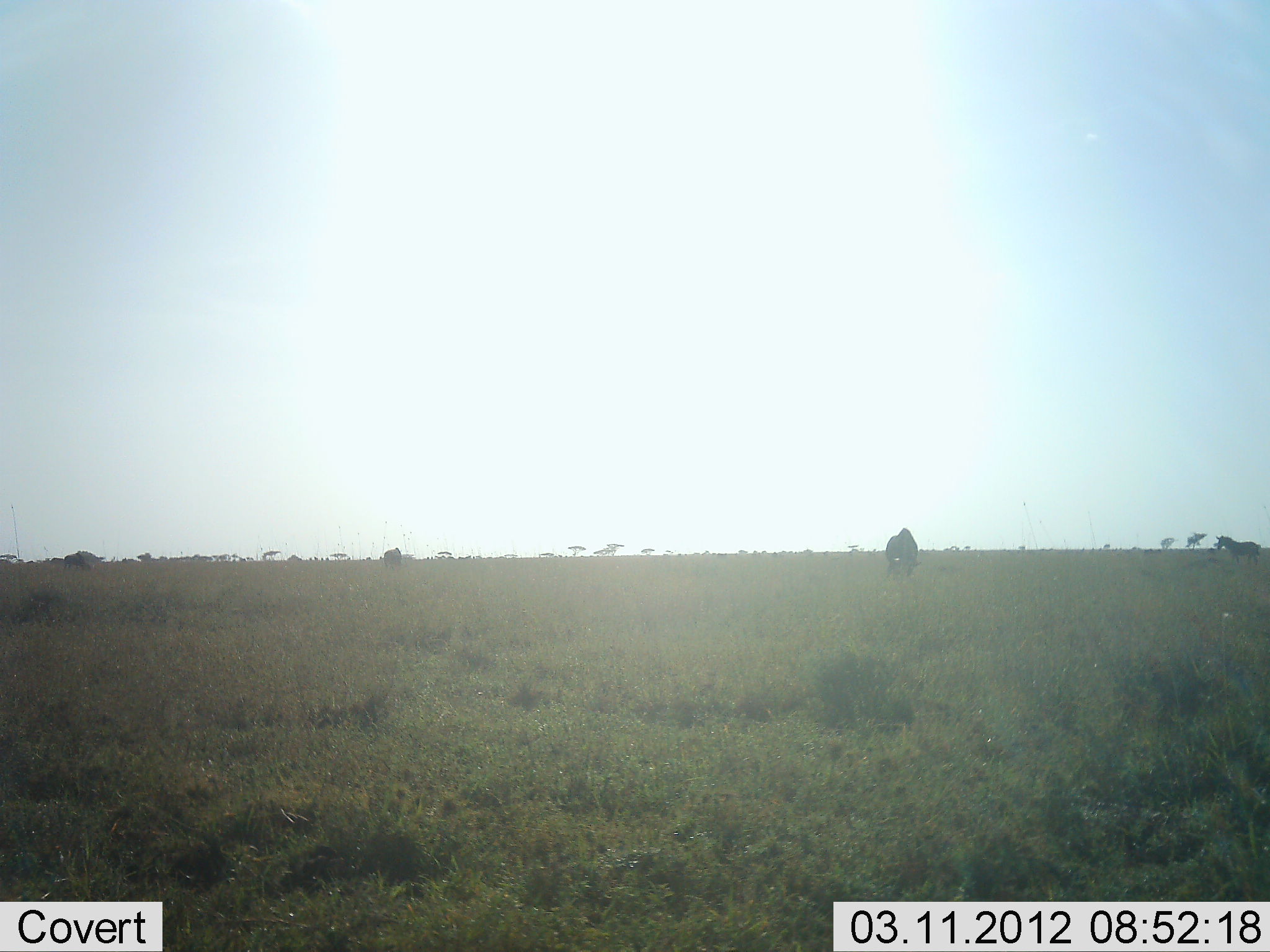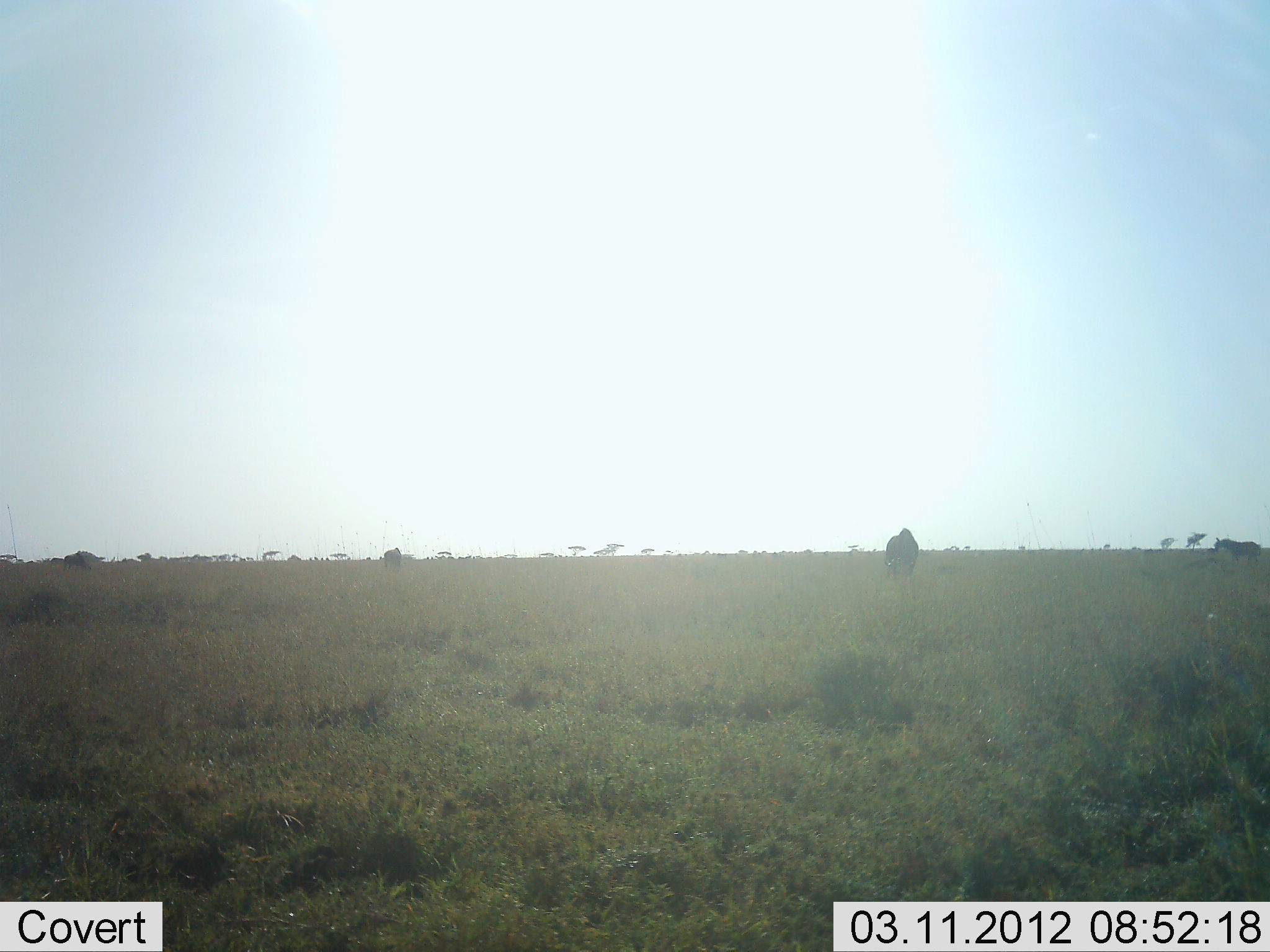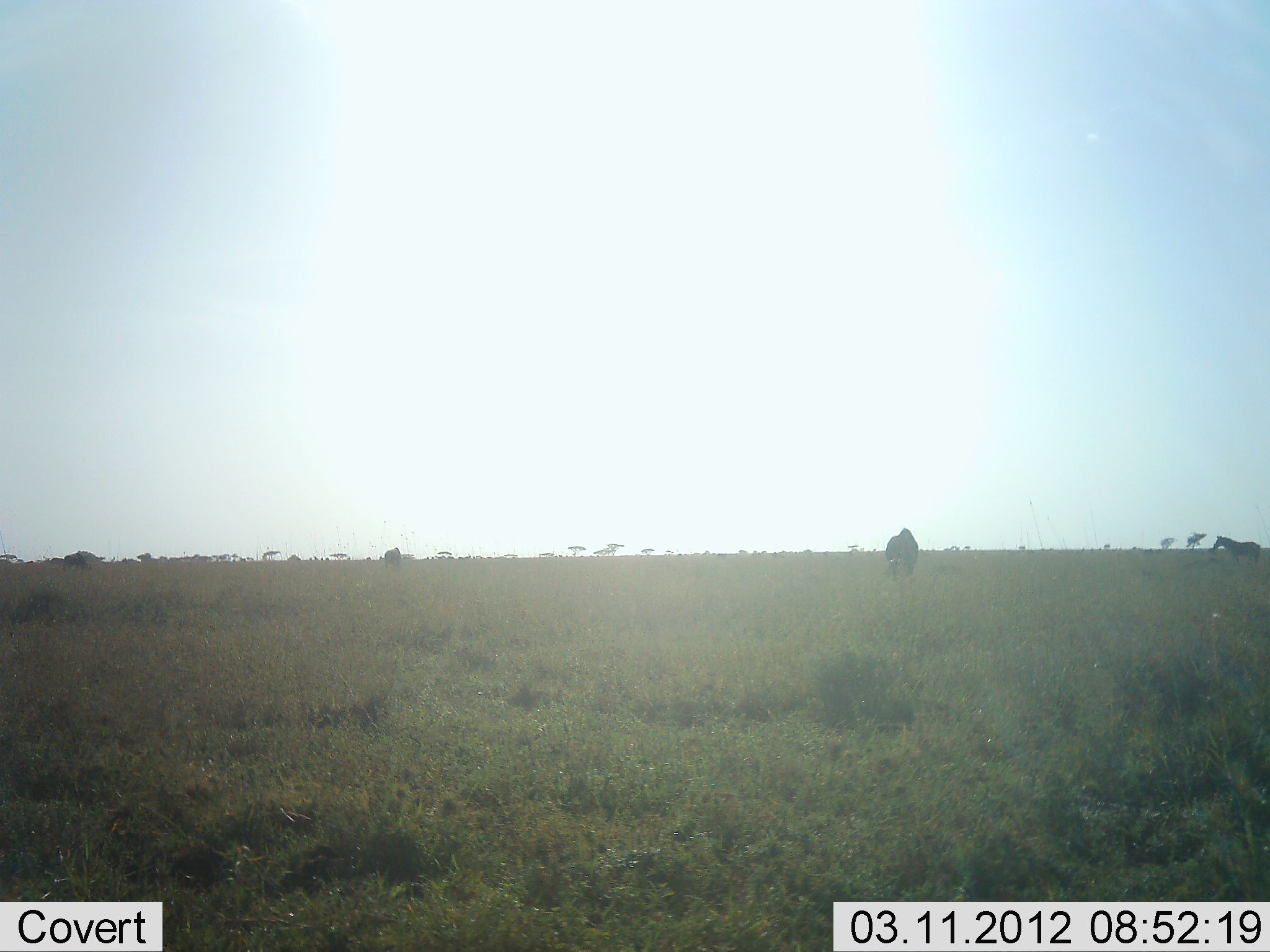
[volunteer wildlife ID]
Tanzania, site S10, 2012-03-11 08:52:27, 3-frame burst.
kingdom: Animalia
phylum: Chordata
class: Mammalia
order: Artiodactyla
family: Bovidae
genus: Connochaetes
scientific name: Connochaetes taurinus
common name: blue wildebeest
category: wildebeest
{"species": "wildebeest (blue wildebeest) (Connochaetes taurinus)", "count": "1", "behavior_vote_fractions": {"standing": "46%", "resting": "0%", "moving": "0%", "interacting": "0%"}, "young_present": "0%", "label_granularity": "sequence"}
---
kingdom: Animalia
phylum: Chordata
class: Mammalia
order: Perissodactyla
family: Equidae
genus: Equus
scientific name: Equus quagga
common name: plains zebra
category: zebra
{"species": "zebra (plains zebra) (Equus quagga)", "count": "1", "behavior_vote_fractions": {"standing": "69%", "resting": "0%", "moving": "0%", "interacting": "0%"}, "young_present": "0%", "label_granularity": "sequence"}